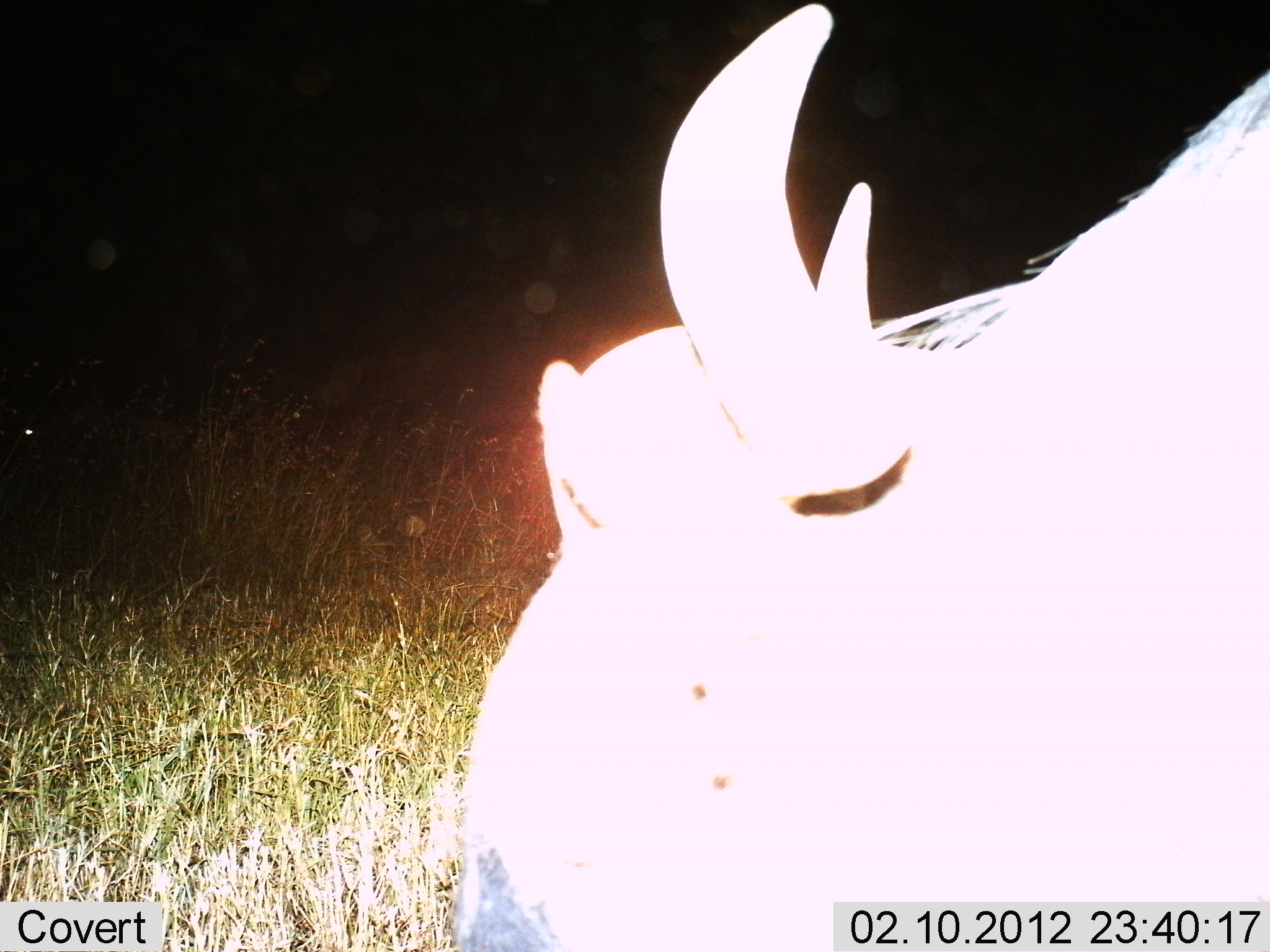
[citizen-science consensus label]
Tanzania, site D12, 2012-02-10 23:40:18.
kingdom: Animalia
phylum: Chordata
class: Mammalia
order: Artiodactyla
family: Bovidae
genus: Syncerus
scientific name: Syncerus caffer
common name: cape buffalo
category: buffalo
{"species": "buffalo (cape buffalo) (Syncerus caffer)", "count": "1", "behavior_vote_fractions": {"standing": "82%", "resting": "0%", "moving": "0%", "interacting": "0%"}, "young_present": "0%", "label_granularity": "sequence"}